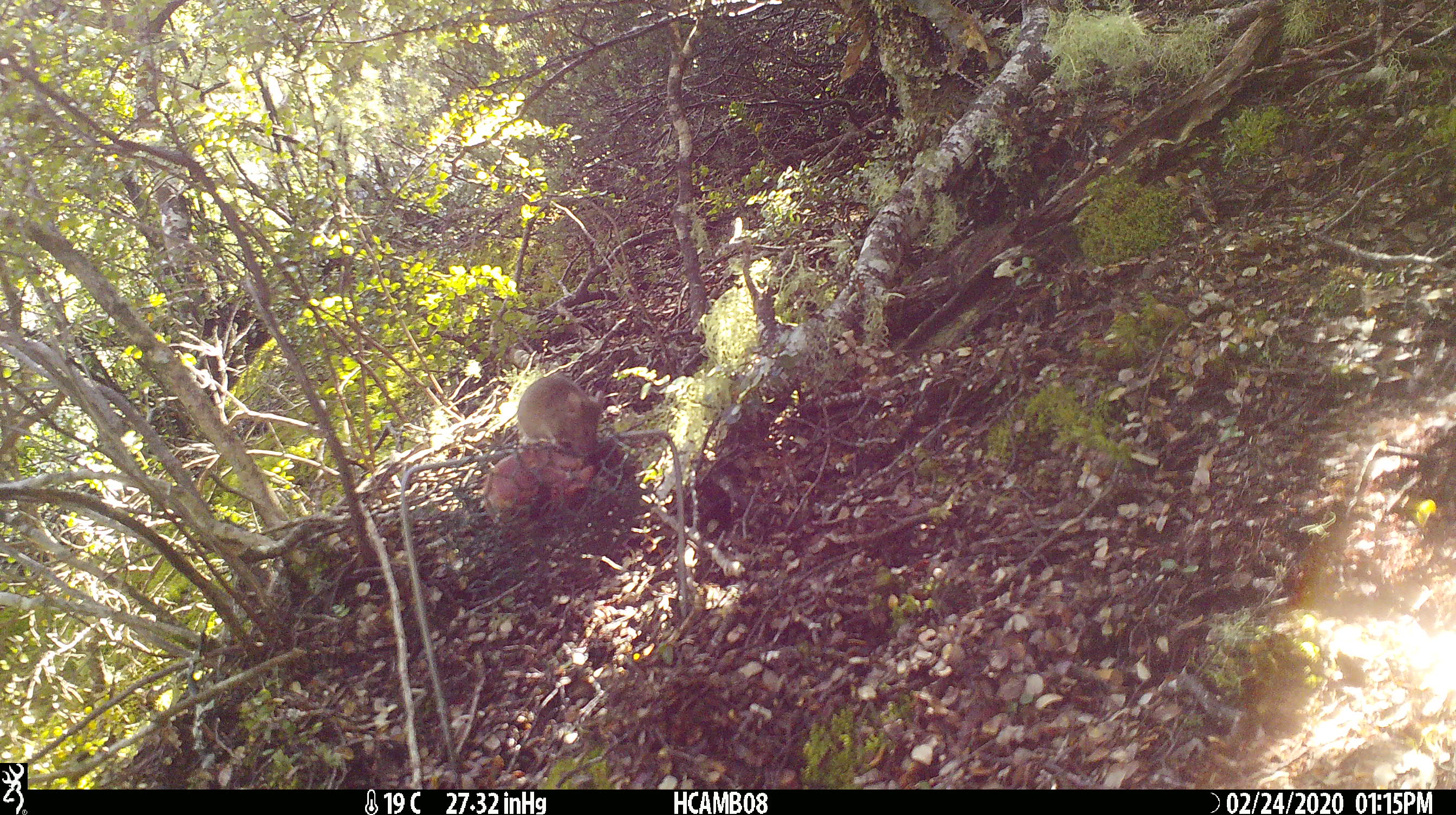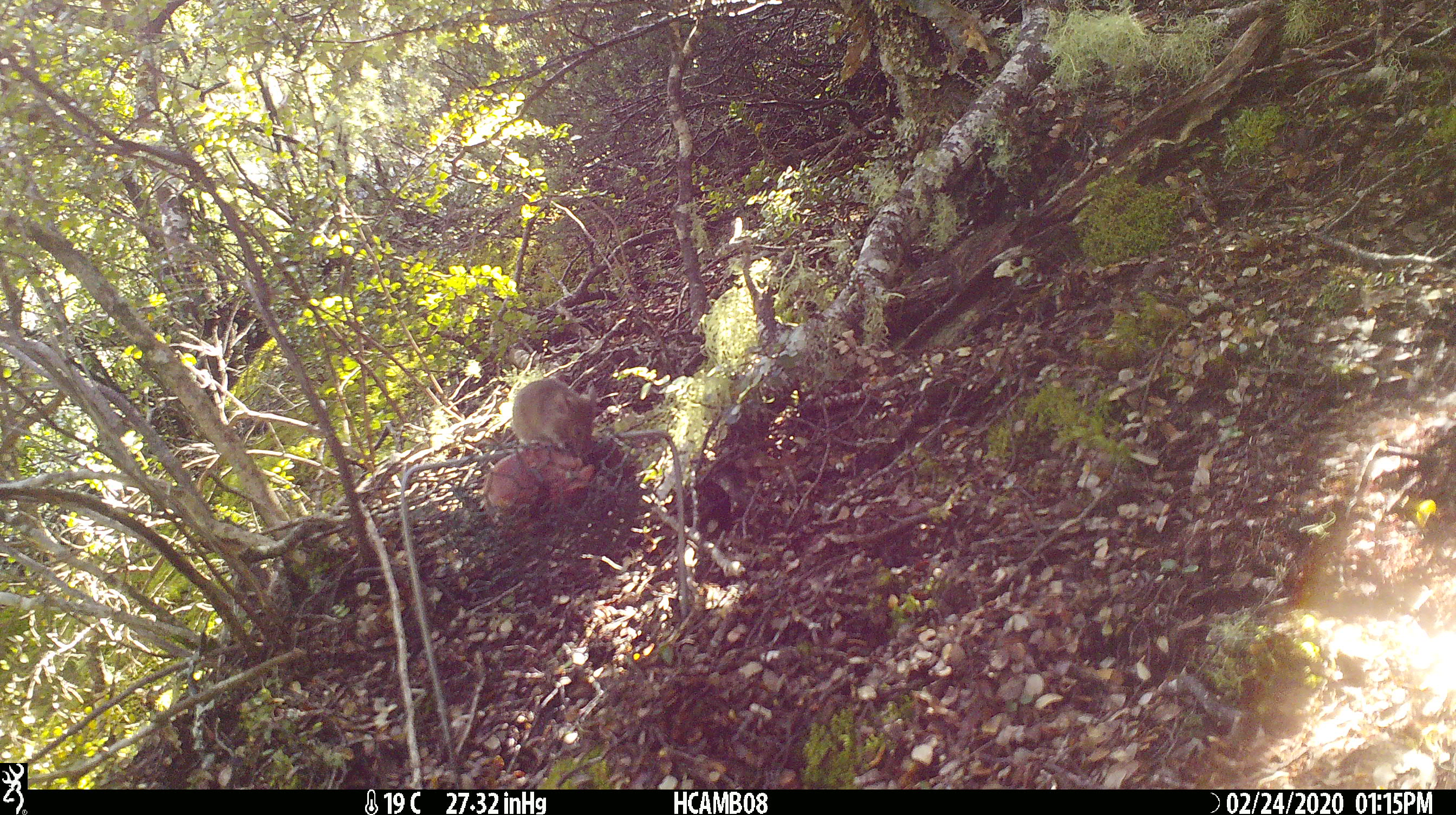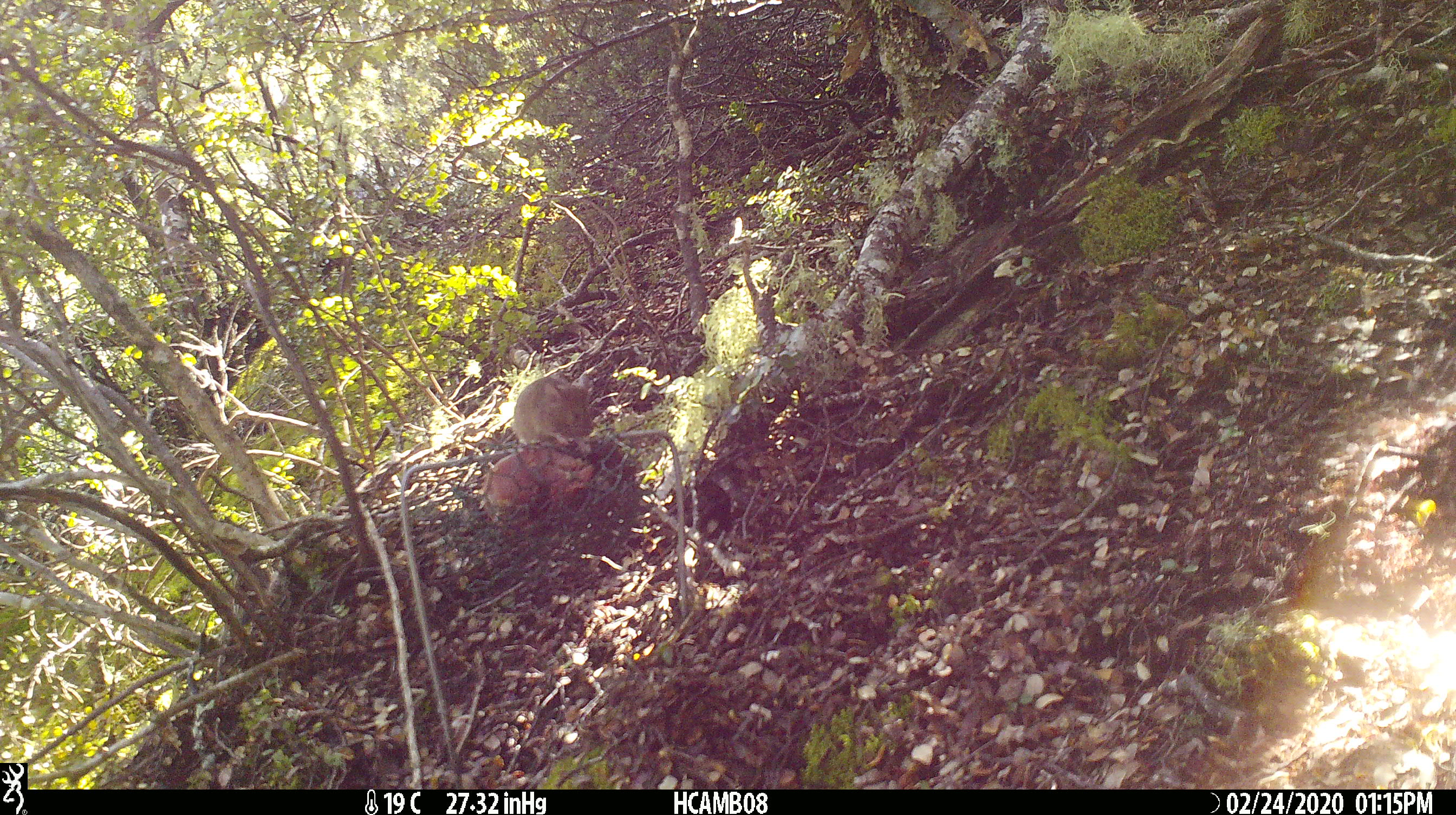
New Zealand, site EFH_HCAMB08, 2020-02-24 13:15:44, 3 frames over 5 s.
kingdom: Animalia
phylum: Chordata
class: Mammalia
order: Rodentia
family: Muridae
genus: Mus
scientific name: Mus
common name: mouse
Mouse (Mus).